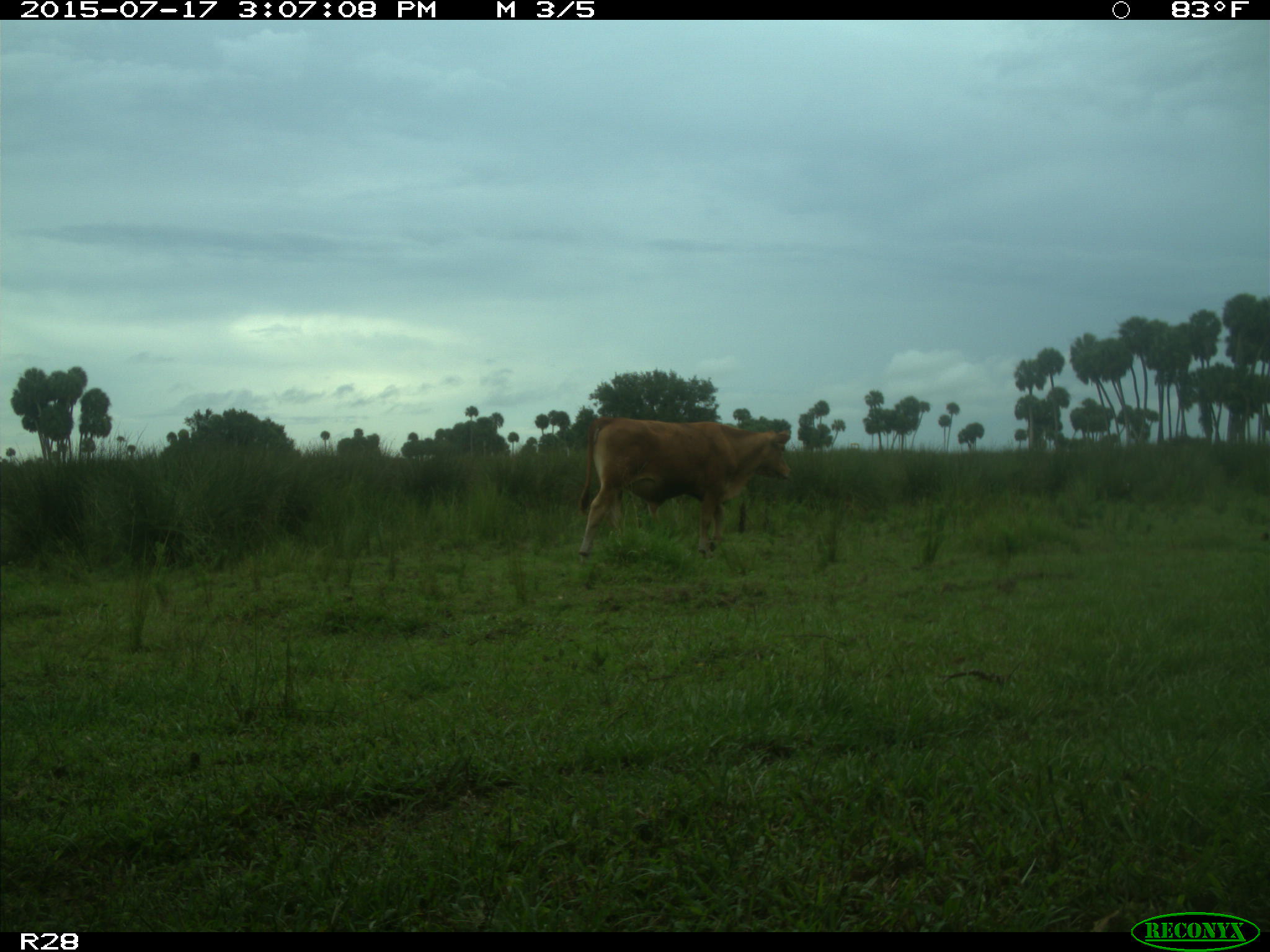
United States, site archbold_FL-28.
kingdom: Animalia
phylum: Chordata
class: Mammalia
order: Artiodactyla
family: Bovidae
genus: Bos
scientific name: Bos taurus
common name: domestic cow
Bos taurus (domestic cow).